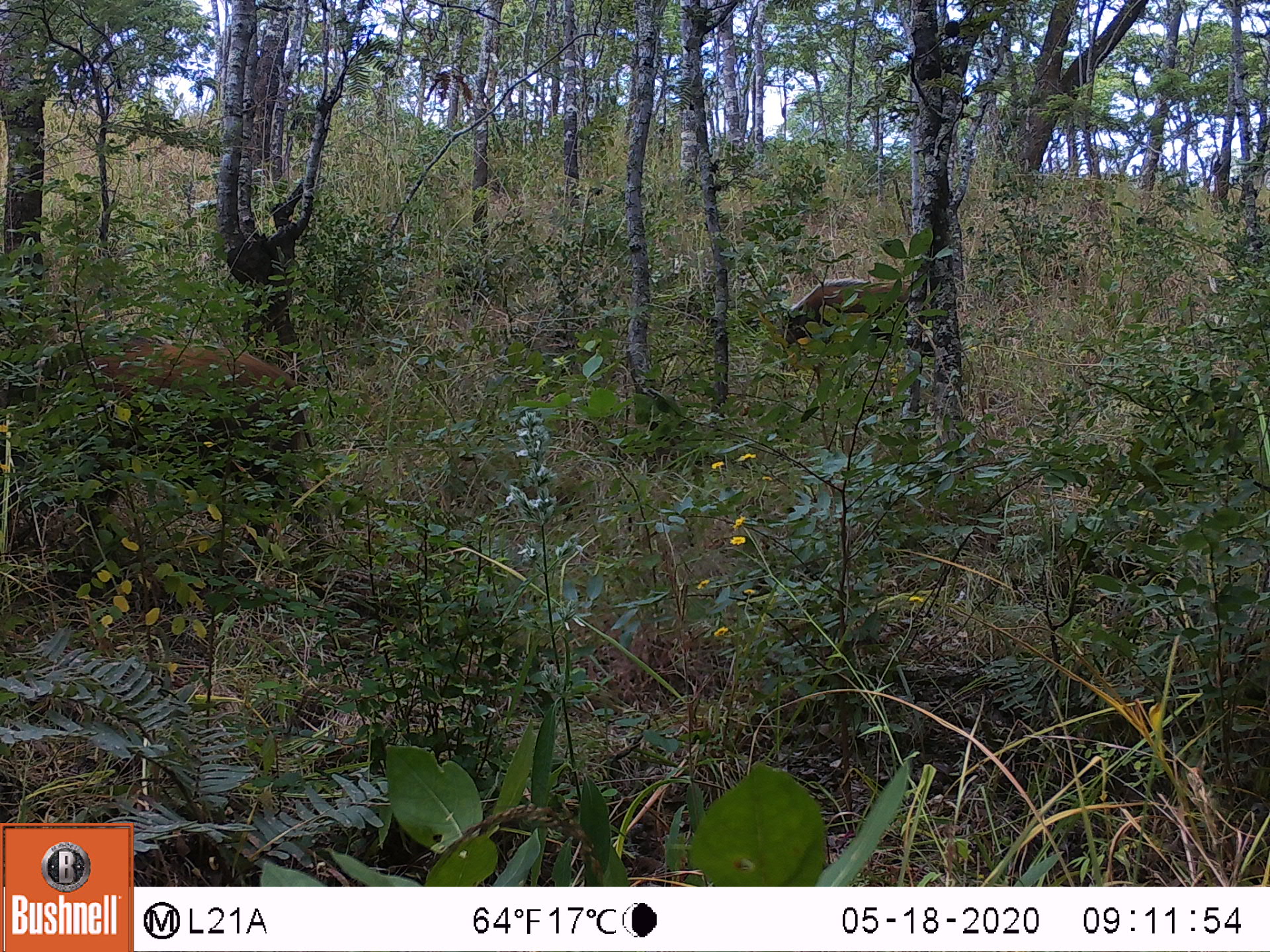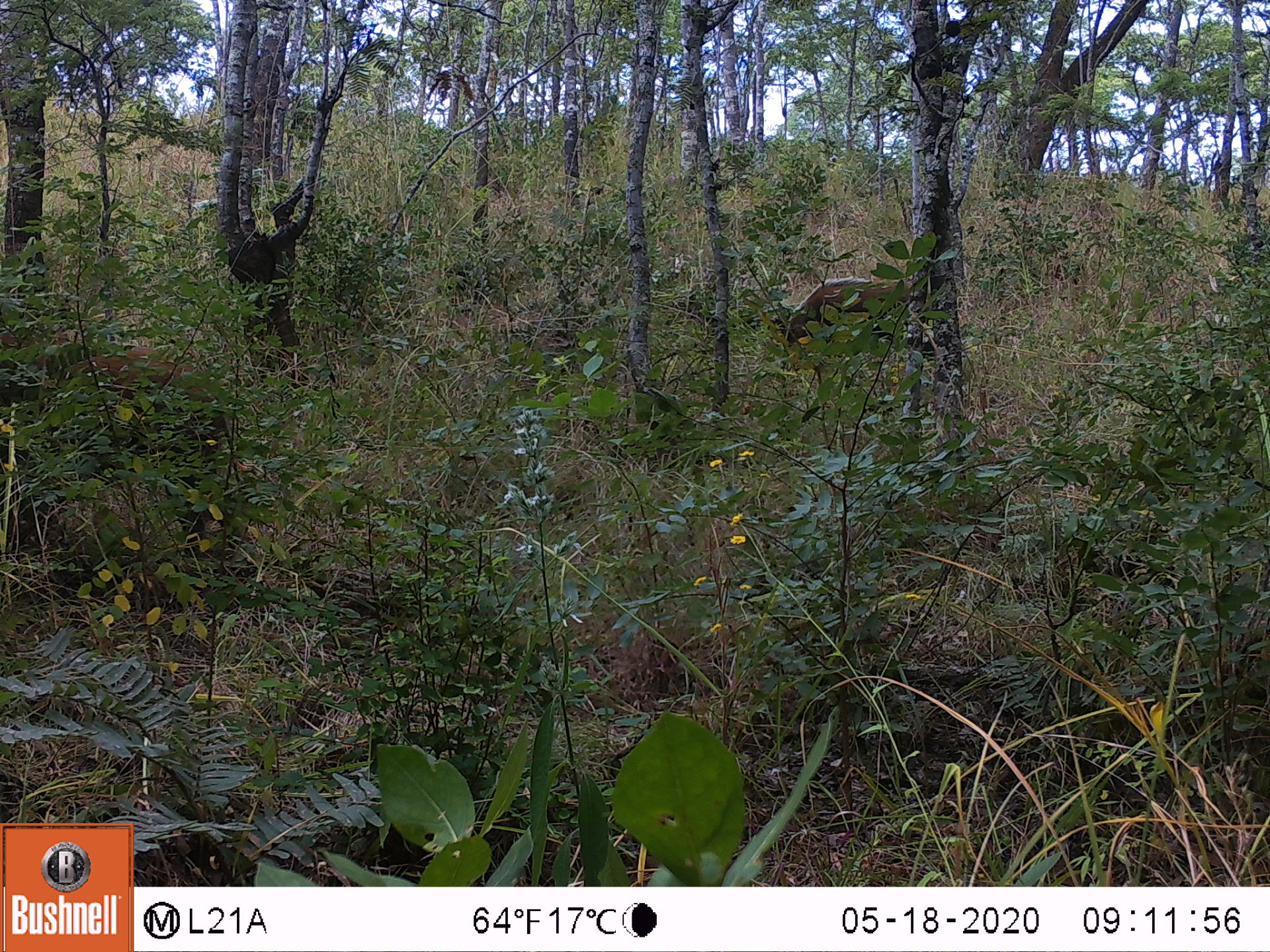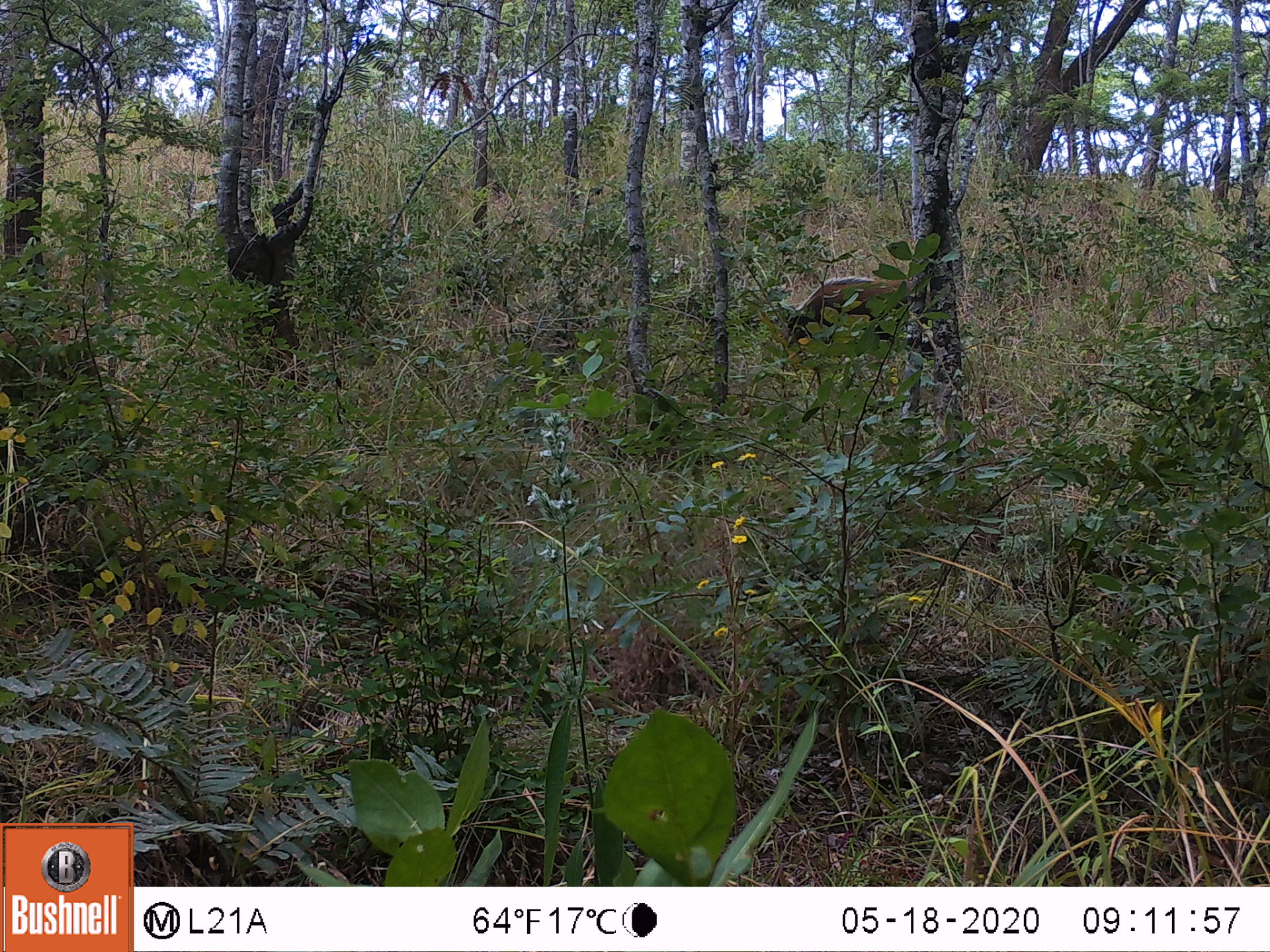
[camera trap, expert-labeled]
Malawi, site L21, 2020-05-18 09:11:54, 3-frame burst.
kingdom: Animalia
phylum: Chordata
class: Mammalia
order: Artiodactyla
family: Suidae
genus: Potamochoerus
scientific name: Potamochoerus larvatus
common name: bushpig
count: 2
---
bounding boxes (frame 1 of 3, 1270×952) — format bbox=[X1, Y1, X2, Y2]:
bushpig: bbox=[51, 306, 313, 520]; bbox=[768, 270, 917, 412]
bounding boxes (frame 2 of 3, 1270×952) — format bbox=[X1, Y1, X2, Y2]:
bushpig: bbox=[30, 306, 244, 422]; bbox=[764, 273, 915, 372]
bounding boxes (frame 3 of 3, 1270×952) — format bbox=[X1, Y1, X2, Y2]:
bushpig: bbox=[1, 311, 114, 438]; bbox=[773, 263, 912, 357]